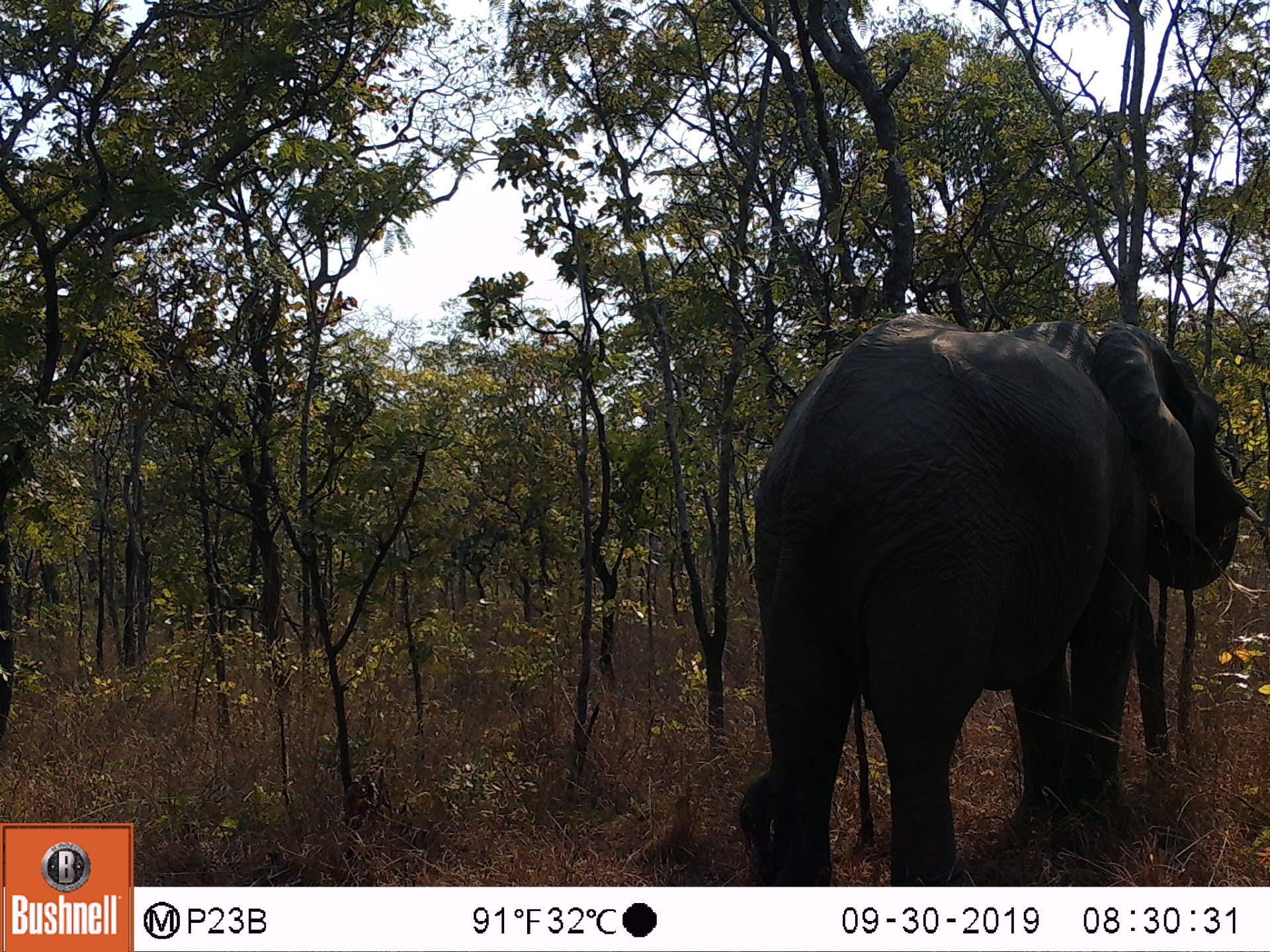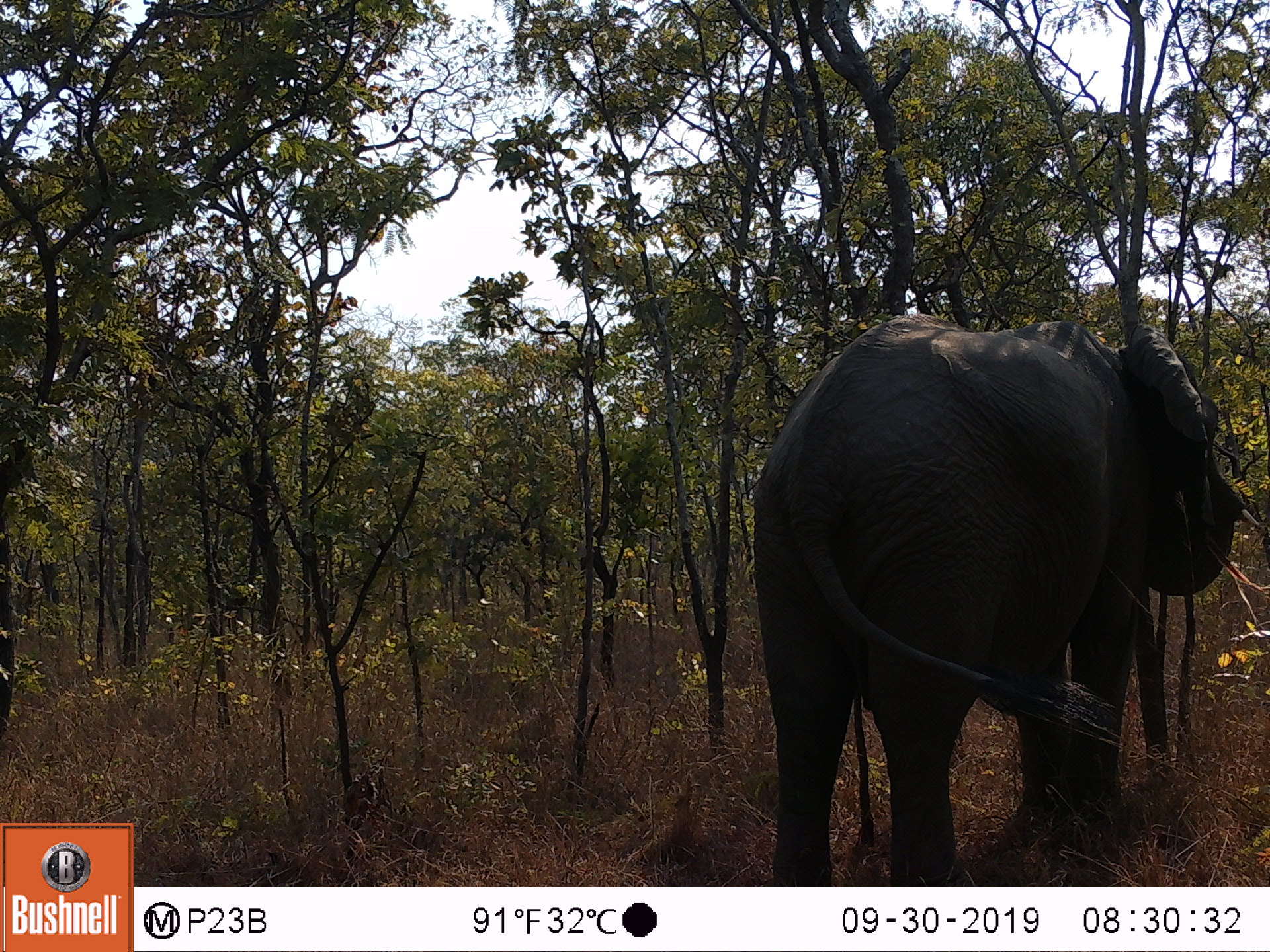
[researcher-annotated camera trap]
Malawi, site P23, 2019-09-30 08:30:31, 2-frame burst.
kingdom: Animalia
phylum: Chordata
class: Mammalia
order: Proboscidea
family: Elephantidae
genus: Loxodonta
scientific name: Loxodonta africana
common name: african savanna elephant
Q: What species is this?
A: African savanna elephant (Loxodonta africana).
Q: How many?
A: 1.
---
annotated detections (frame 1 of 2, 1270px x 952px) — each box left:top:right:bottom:
african savanna elephant: 735:308:1251:880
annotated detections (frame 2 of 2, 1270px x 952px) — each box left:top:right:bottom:
african savanna elephant: 749:319:1249:875